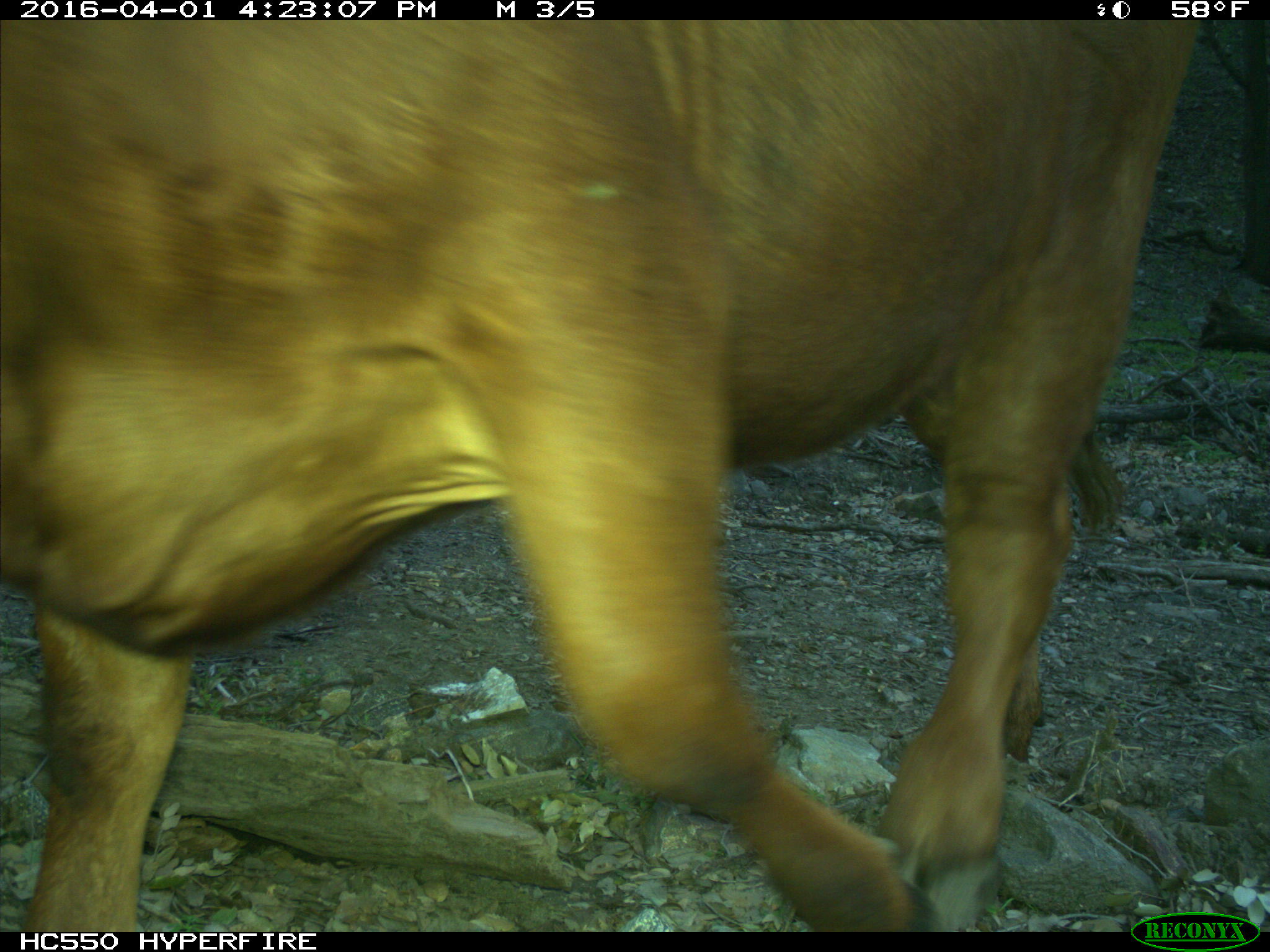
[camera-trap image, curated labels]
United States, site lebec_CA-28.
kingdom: Animalia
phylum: Chordata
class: Mammalia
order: Artiodactyla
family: Bovidae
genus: Bos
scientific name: Bos taurus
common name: domestic cow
Bos taurus (domestic cow).